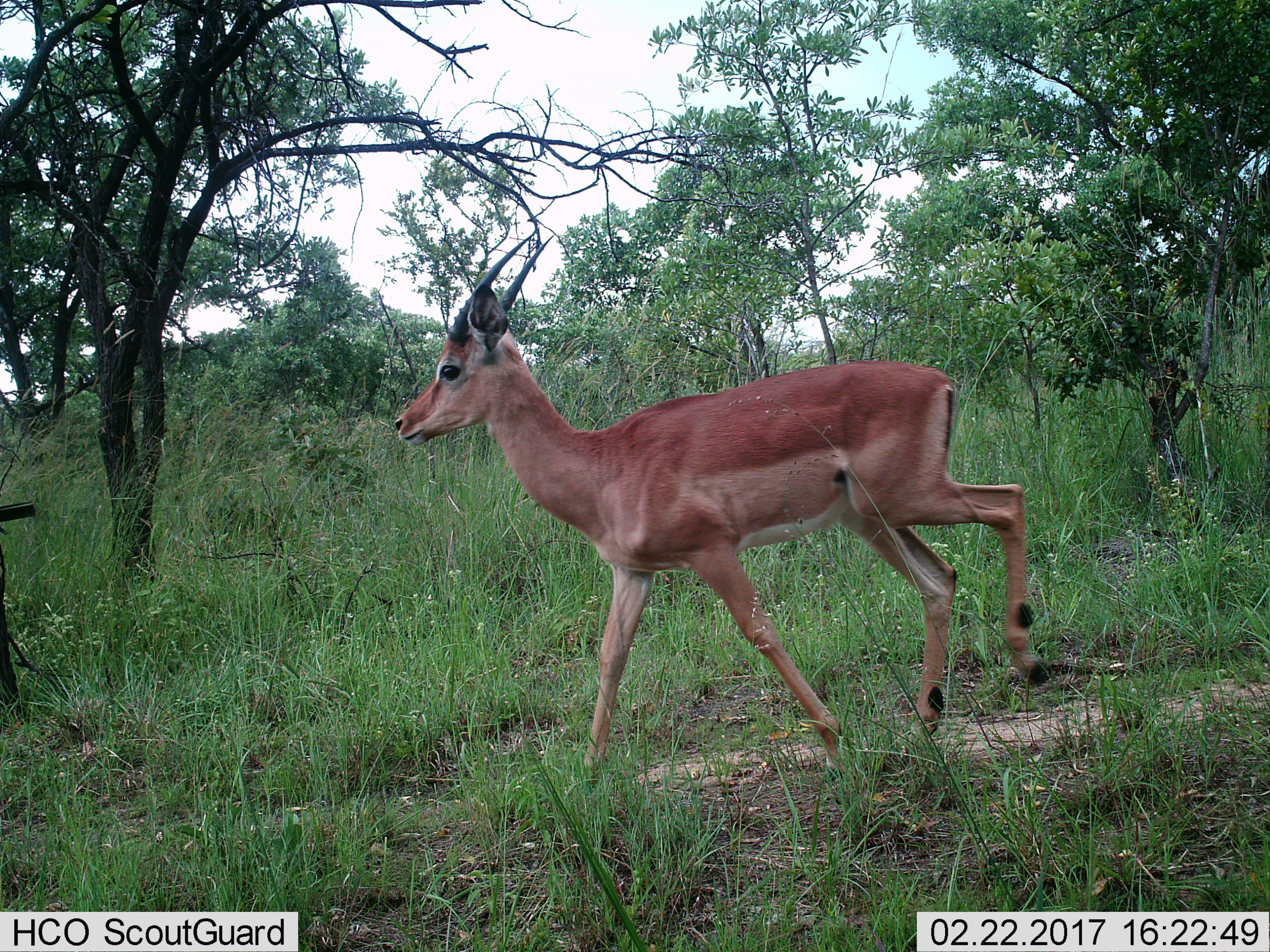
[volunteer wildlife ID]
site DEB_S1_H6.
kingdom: Animalia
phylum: Chordata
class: Mammalia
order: Artiodactyla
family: Bovidae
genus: Aepyceros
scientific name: Aepyceros melampus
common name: impala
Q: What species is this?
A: Impala (Aepyceros melampus).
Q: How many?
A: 1.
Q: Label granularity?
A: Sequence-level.